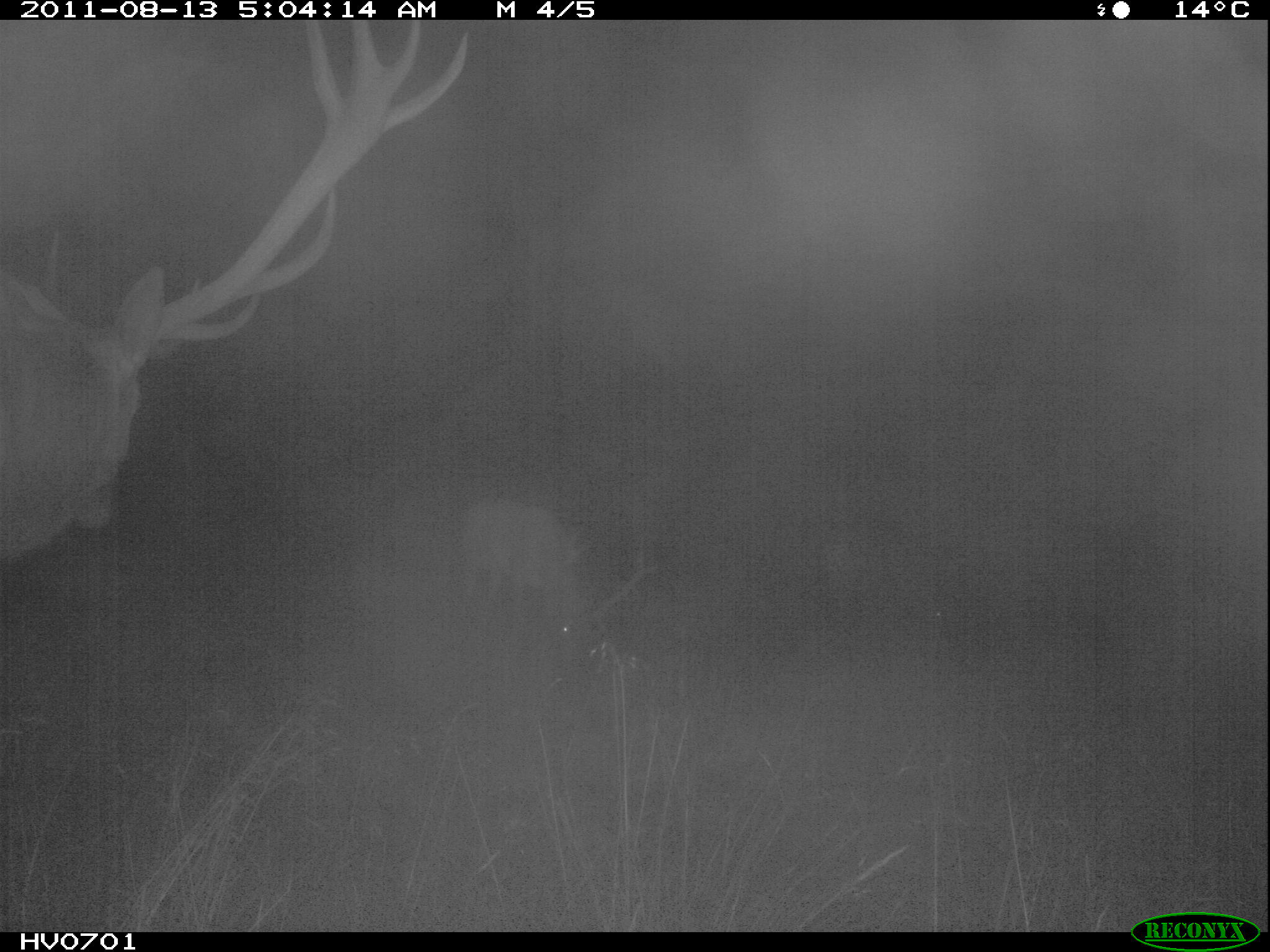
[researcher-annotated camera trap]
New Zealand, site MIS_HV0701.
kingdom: Animalia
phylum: Chordata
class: Mammalia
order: Artiodactyla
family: Cervidae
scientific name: Cervidae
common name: deer